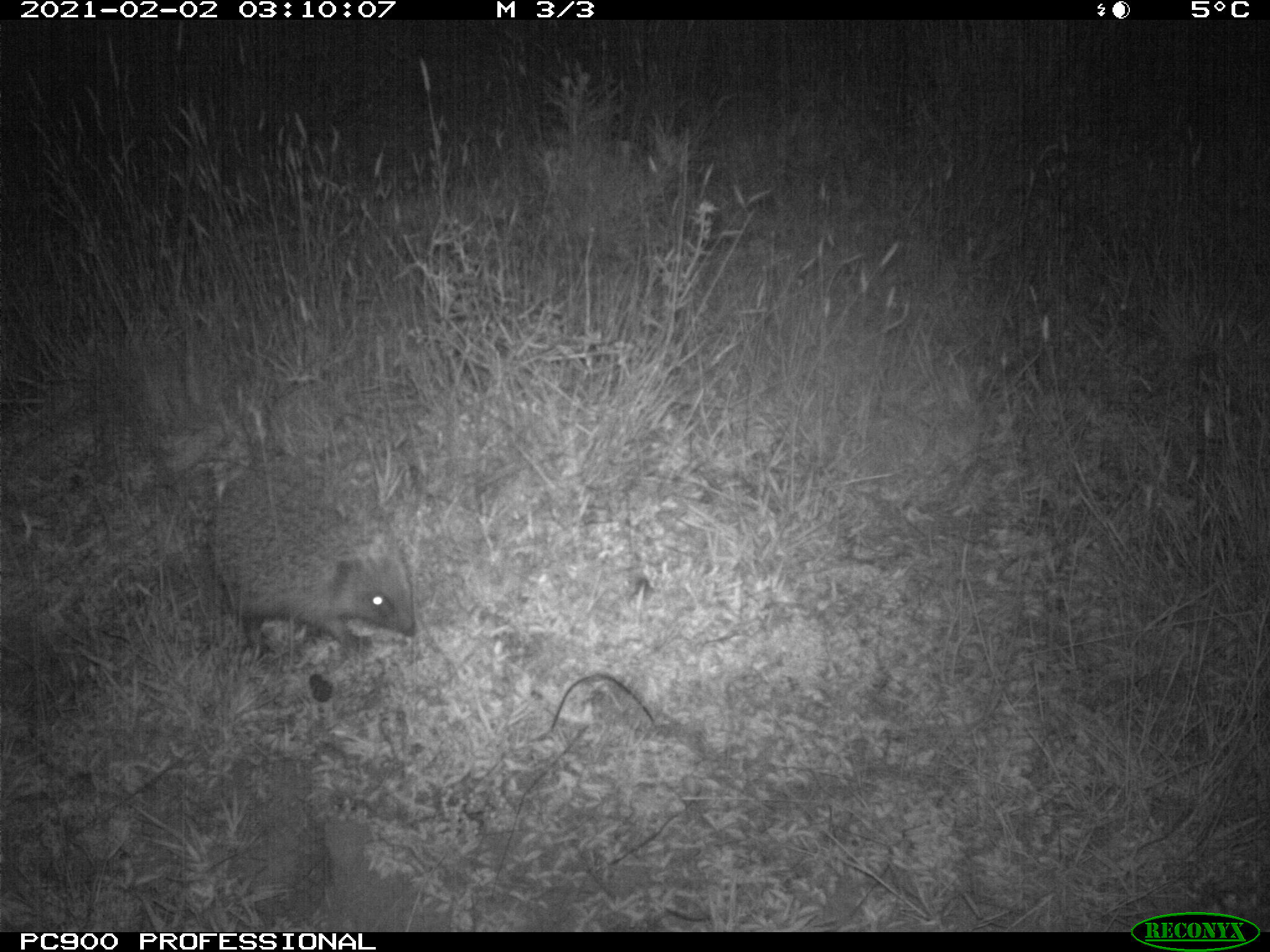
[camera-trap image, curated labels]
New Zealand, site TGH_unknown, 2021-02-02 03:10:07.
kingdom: Animalia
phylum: Chordata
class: Mammalia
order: Eulipotyphla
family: Erinaceidae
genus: Erinaceus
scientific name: Erinaceus europaeus europaeus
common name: european hedgehog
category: hedgehog